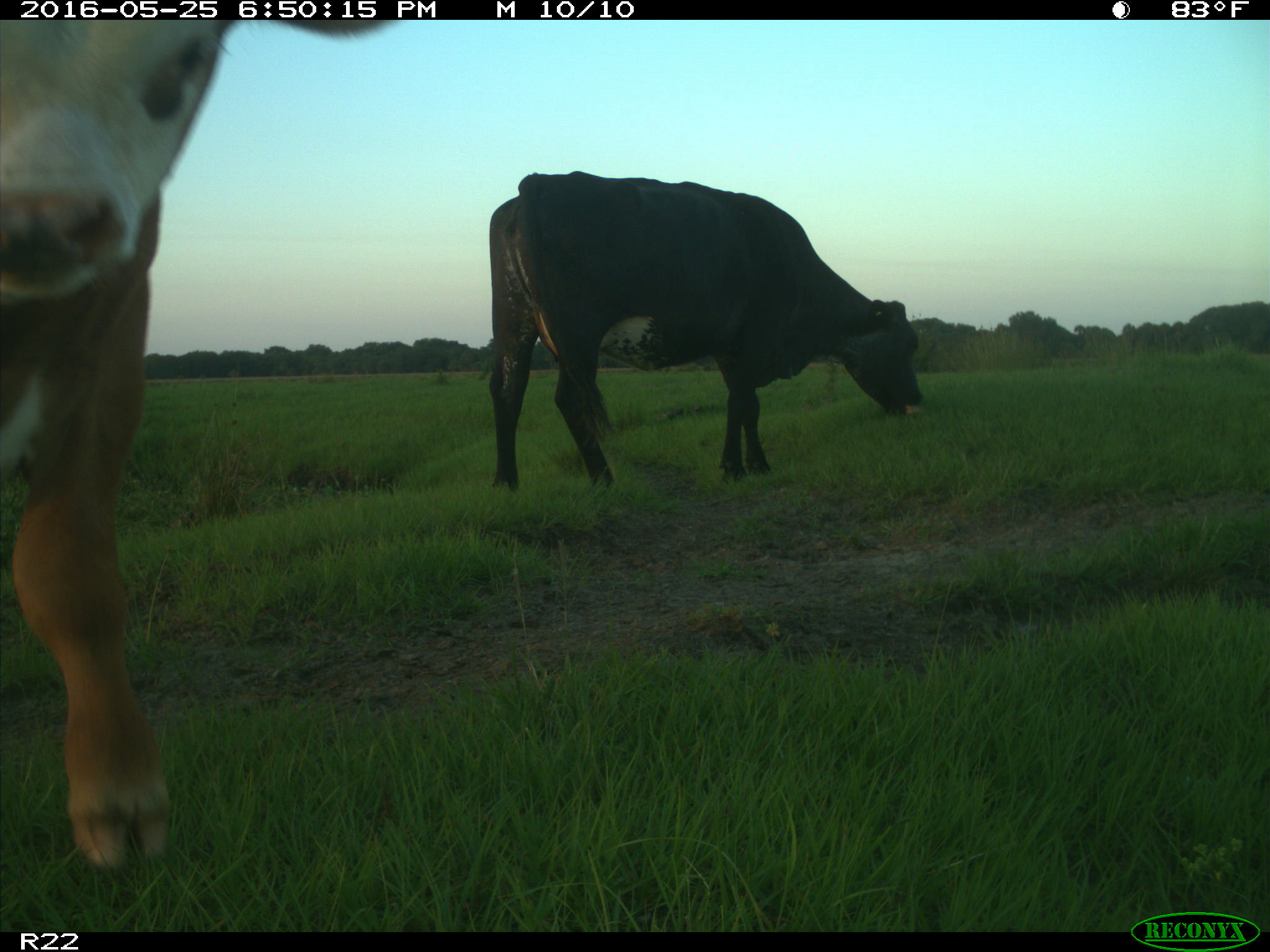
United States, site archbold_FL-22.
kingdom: Animalia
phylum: Chordata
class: Mammalia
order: Artiodactyla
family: Bovidae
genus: Bos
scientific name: Bos taurus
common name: domestic cow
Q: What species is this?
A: Bos taurus (domestic cow).